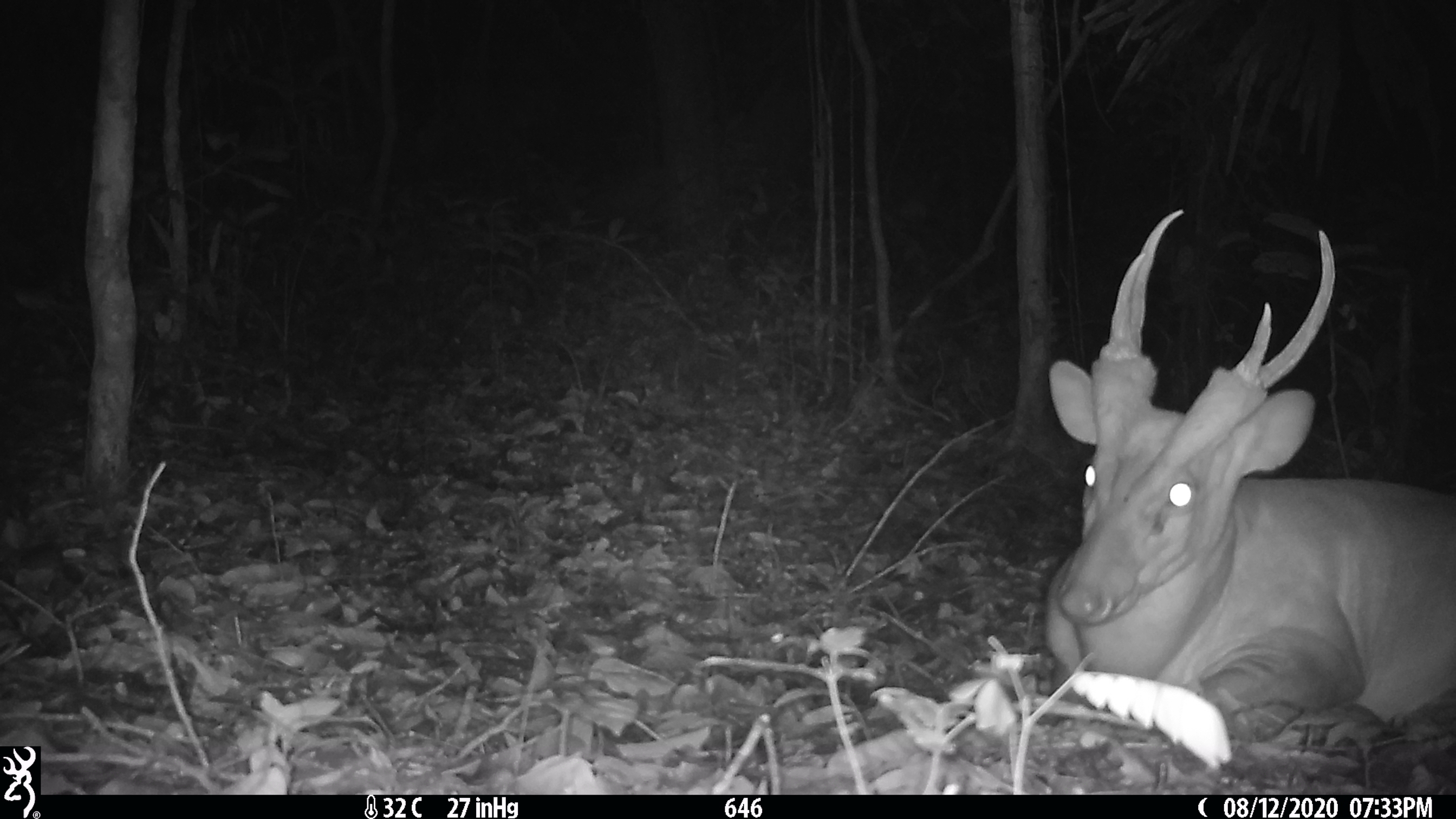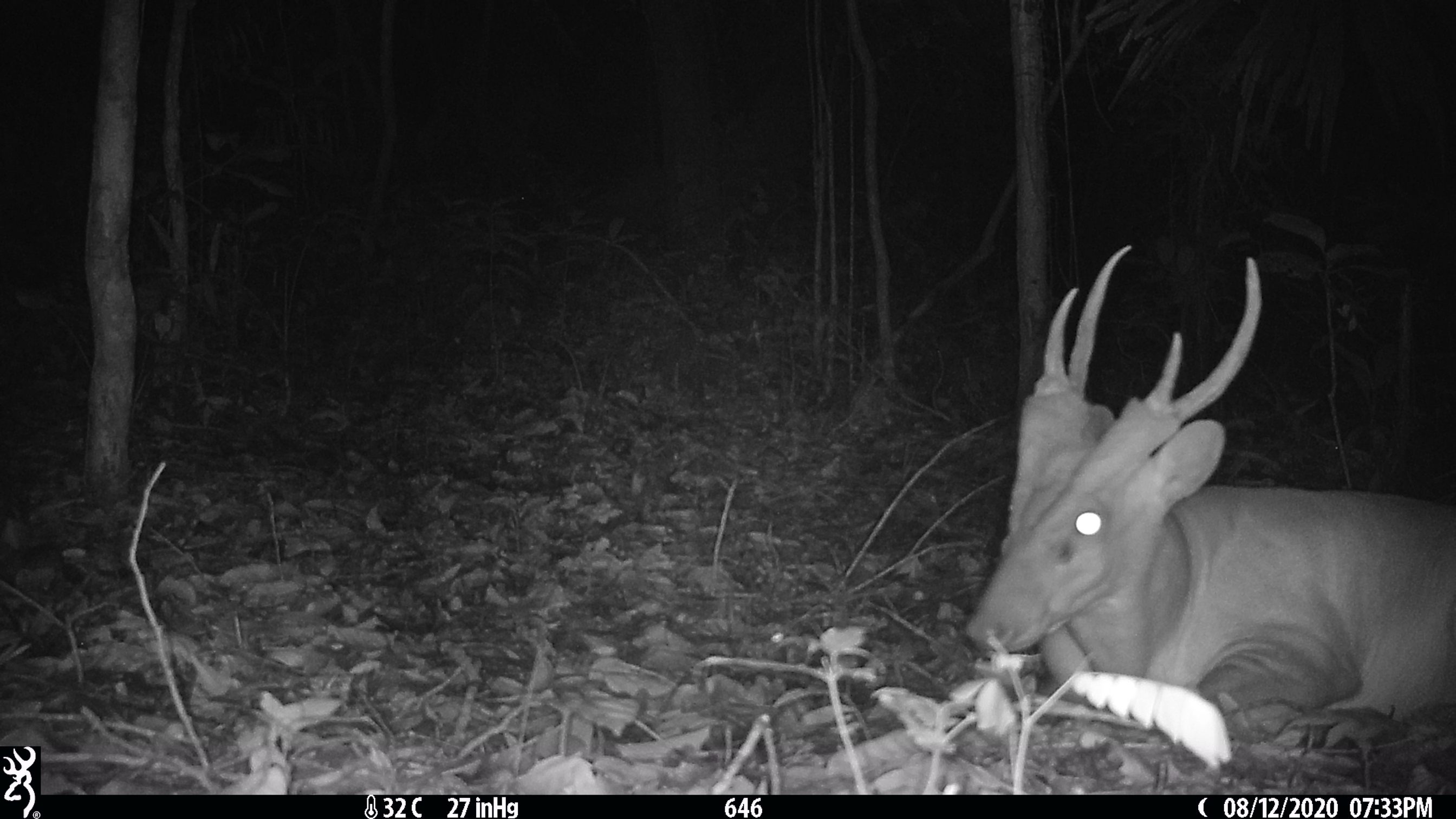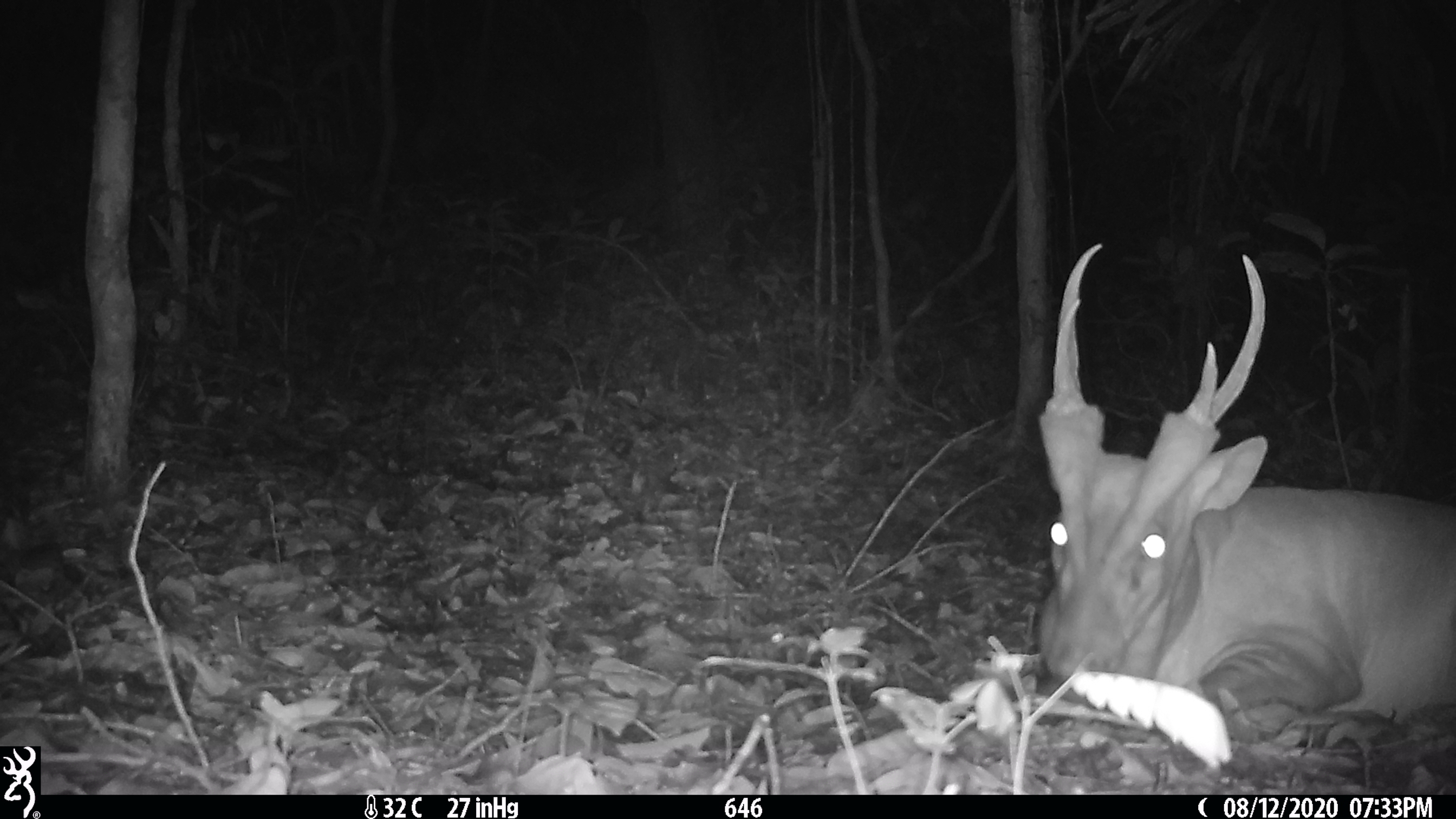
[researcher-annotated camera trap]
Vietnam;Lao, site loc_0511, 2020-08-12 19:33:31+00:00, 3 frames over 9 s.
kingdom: Animalia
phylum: Chordata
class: Mammalia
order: Artiodactyla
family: Cervidae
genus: Muntiacus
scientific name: Muntiacus vuquangensis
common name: large-antlered muntjac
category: large antlered muntjac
Large antlered muntjac (large-antlered muntjac) (Muntiacus vuquangensis). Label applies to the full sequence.